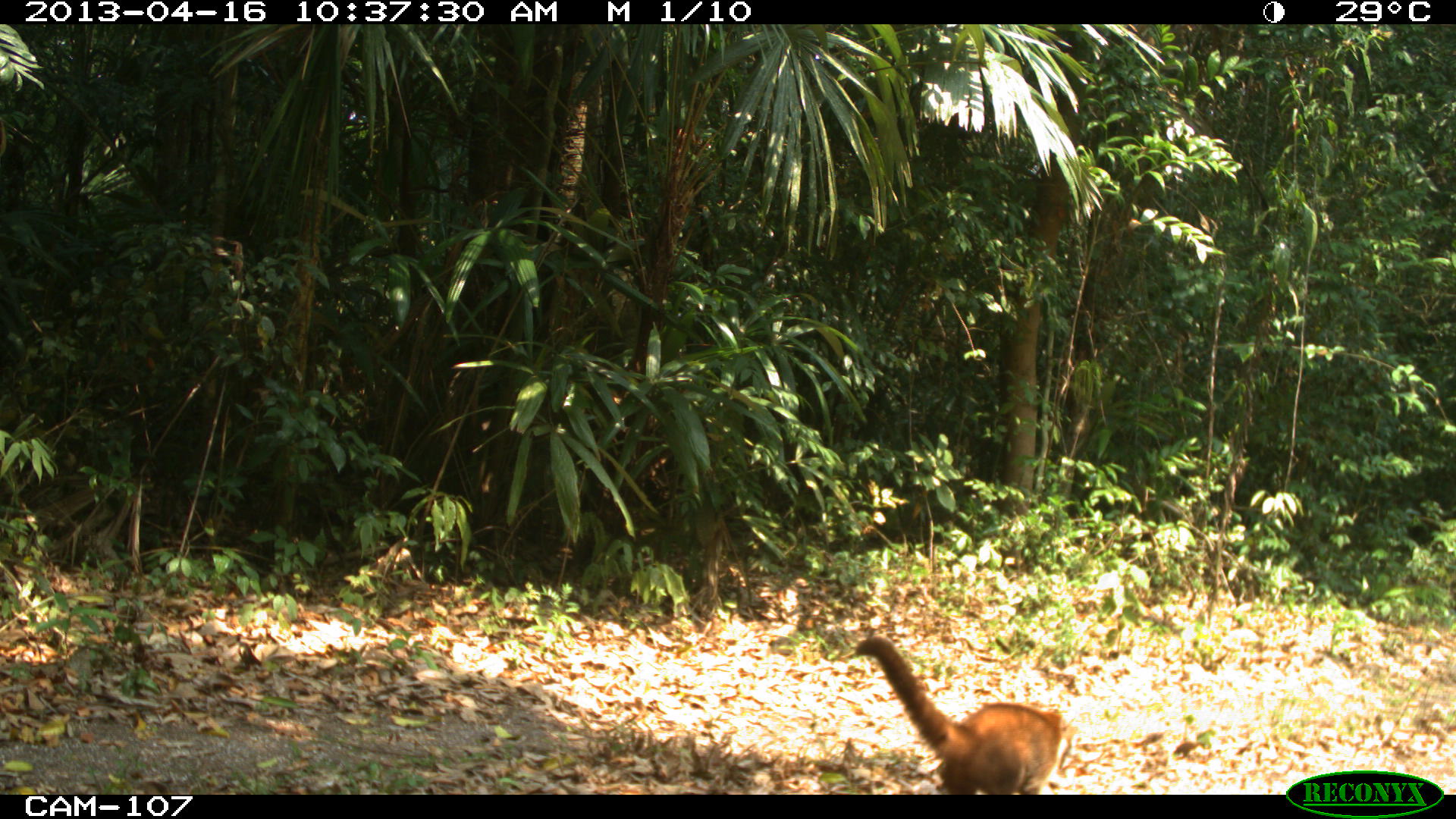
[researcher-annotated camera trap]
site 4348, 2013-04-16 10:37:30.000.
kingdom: Animalia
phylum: Chordata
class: Mammalia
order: Carnivora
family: Procyonidae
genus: Nasua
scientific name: Nasua narica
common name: white-nosed coati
Nasua narica (white-nosed coati), count 1.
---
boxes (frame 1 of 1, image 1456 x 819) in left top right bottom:
nasua narica: 844 631 1068 794